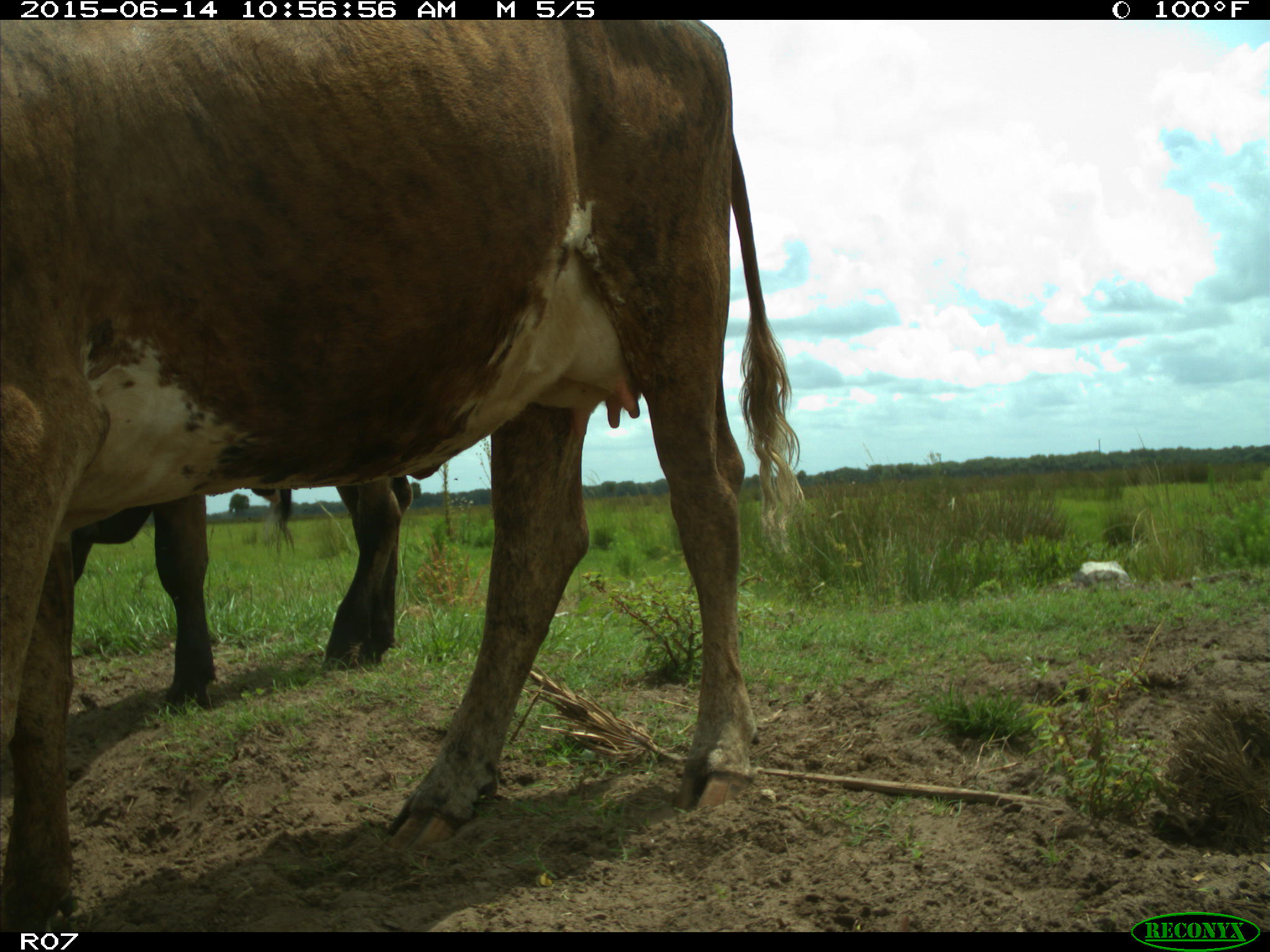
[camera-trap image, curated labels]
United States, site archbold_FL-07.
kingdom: Animalia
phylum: Chordata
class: Mammalia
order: Artiodactyla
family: Bovidae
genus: Bos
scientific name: Bos taurus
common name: domestic cow